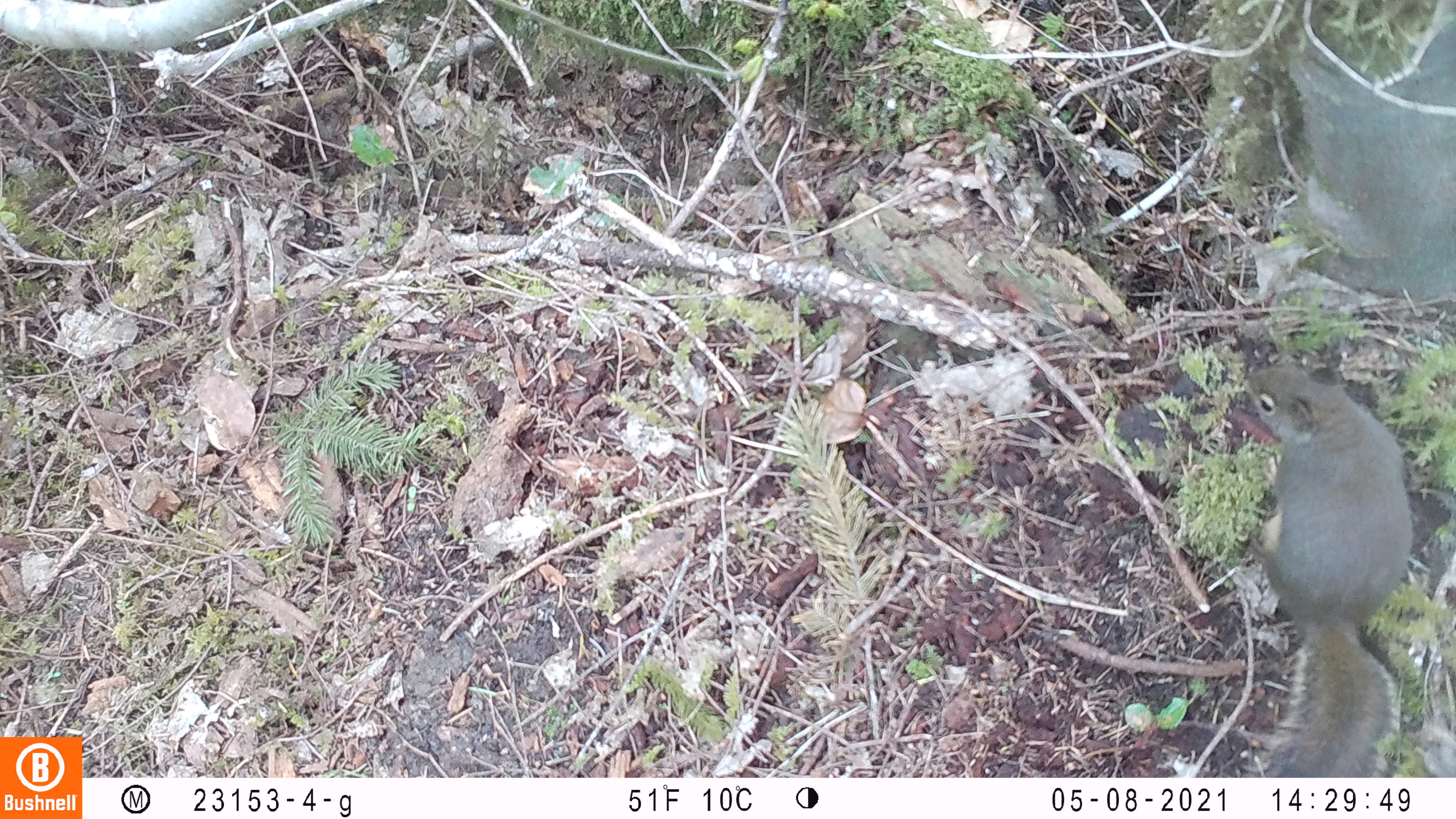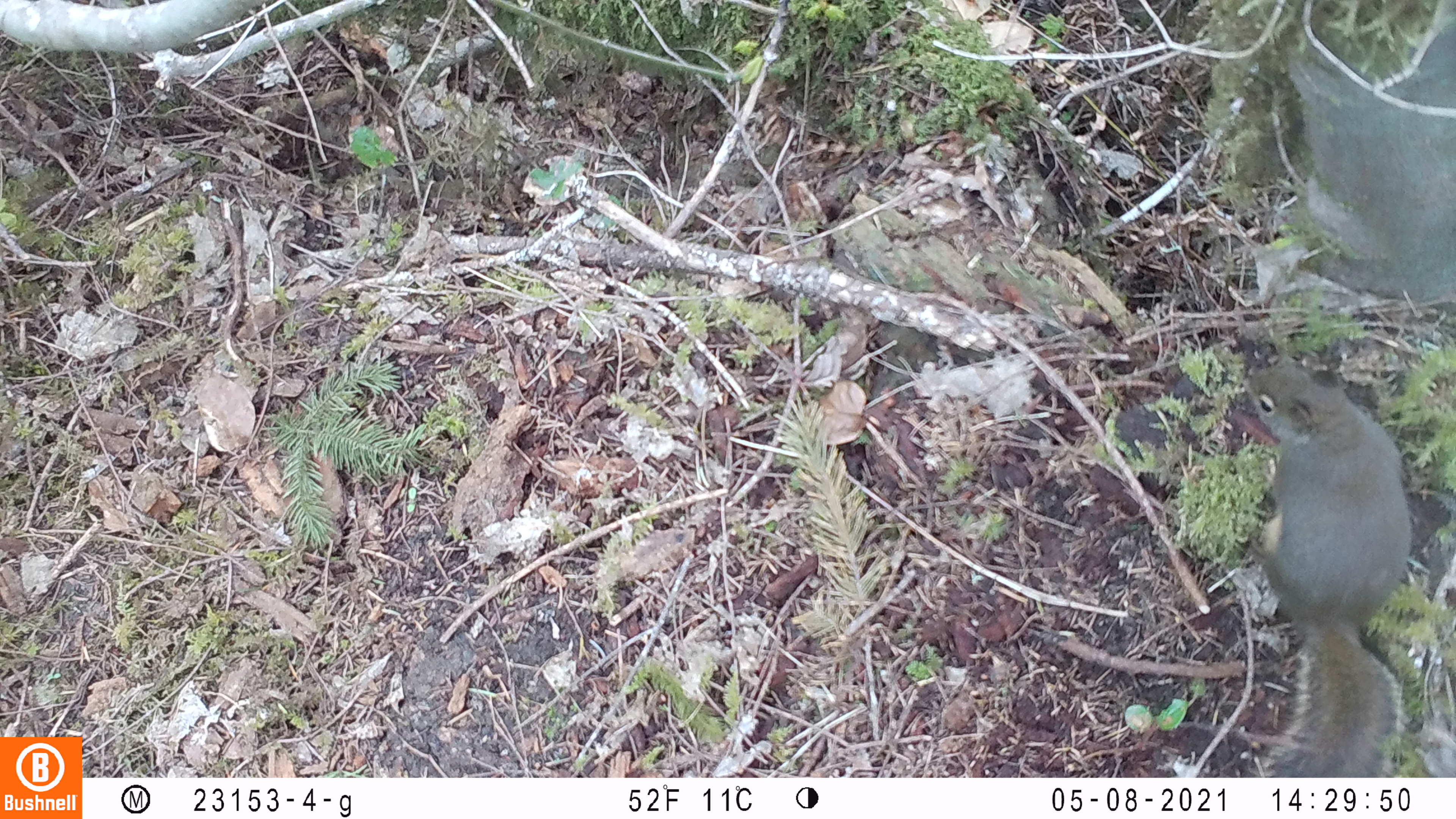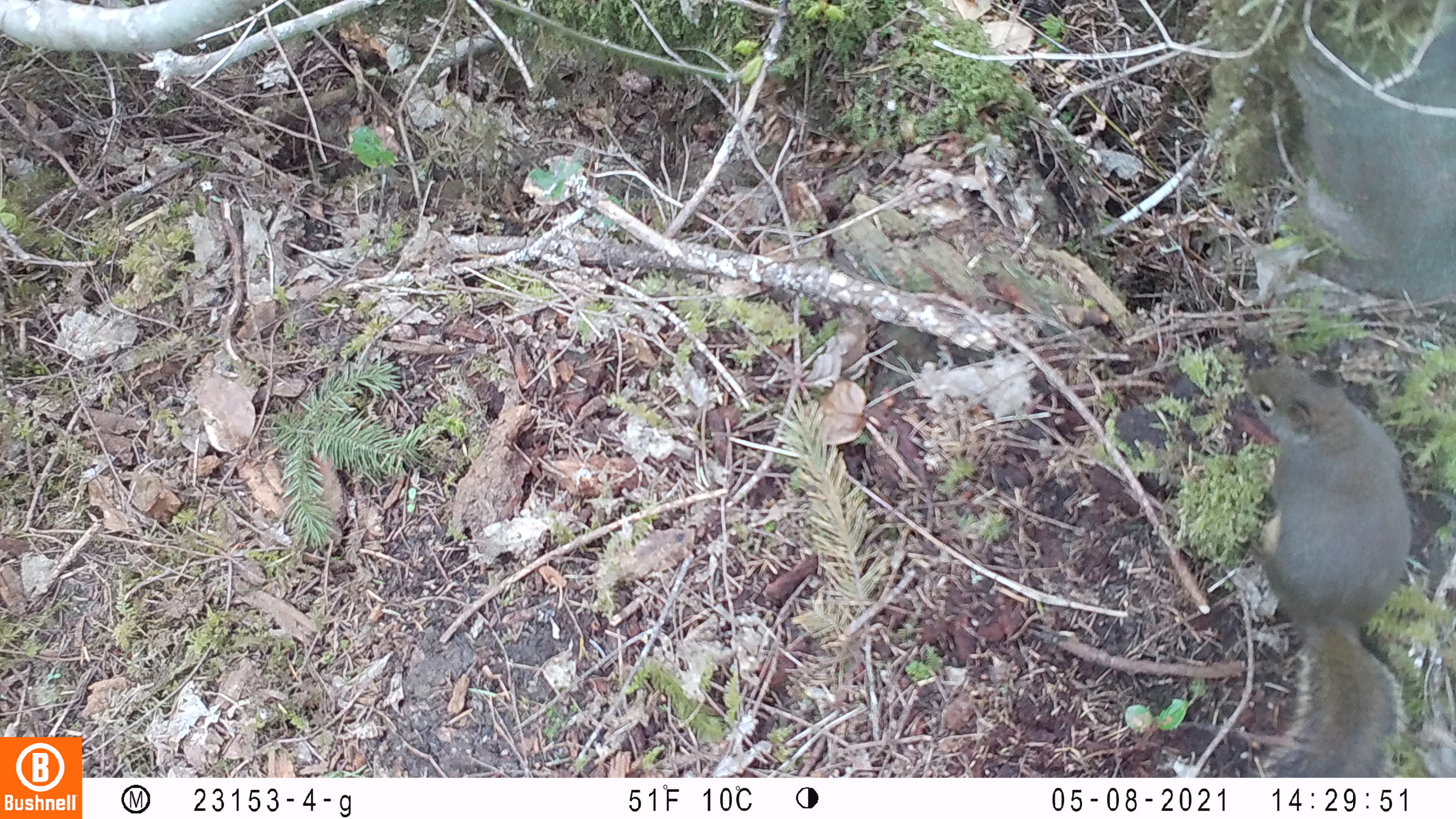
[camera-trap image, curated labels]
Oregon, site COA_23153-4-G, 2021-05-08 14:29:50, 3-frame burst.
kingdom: Animalia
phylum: Chordata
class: Mammalia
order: Rodentia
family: Sciuridae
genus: Tamiasciurus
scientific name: Tamiasciurus douglasii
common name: douglas squirrel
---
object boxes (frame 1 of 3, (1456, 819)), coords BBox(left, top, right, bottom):
douglas squirrel: BBox(1233, 362, 1424, 775)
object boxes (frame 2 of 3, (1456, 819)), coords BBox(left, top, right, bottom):
douglas squirrel: BBox(1233, 358, 1414, 775)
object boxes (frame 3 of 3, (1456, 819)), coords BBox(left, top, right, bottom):
douglas squirrel: BBox(1230, 361, 1423, 774)